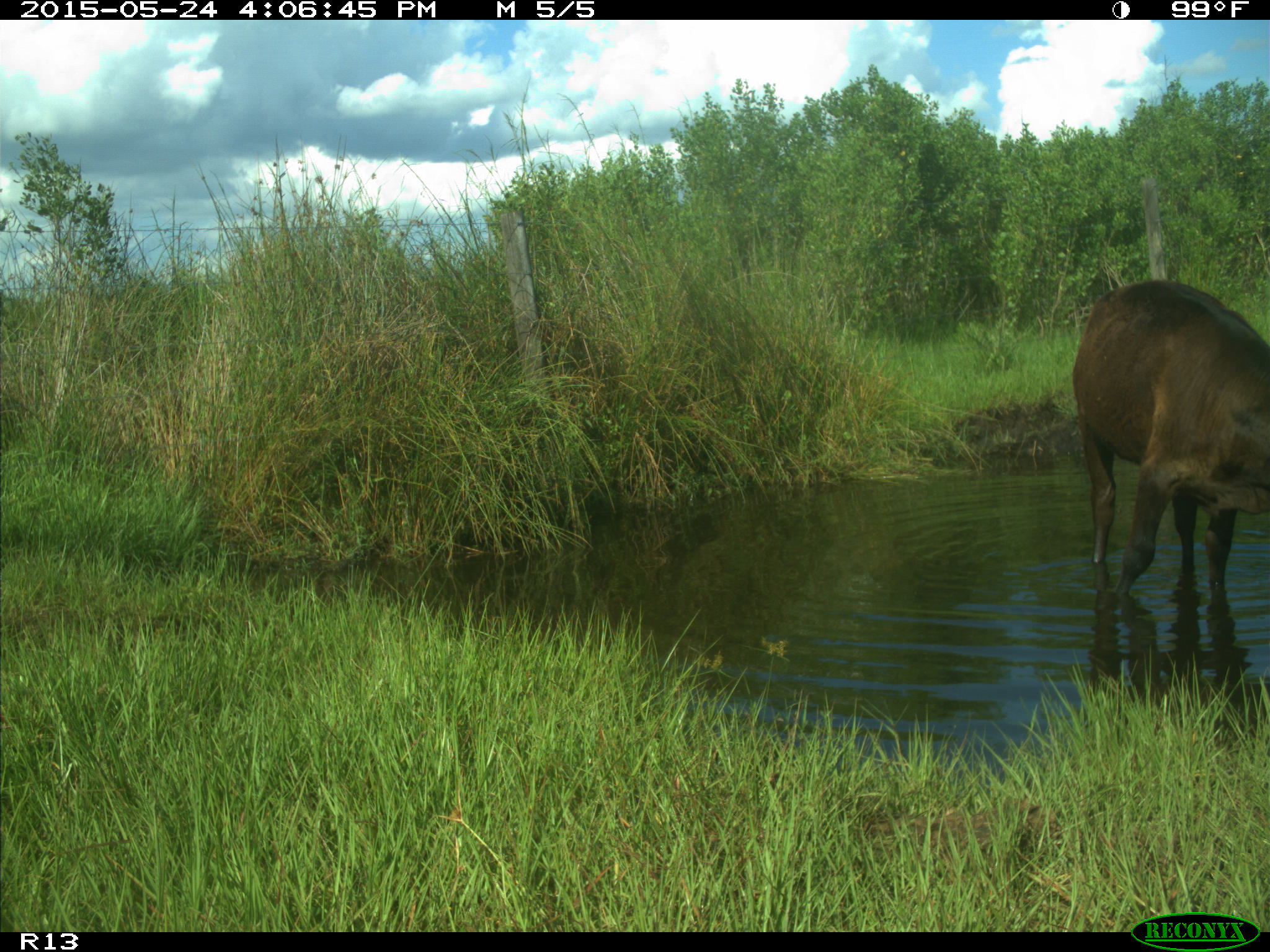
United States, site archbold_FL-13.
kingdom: Animalia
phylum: Chordata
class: Mammalia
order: Artiodactyla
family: Bovidae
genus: Bos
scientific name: Bos taurus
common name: domestic cow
Bos taurus (domestic cow).